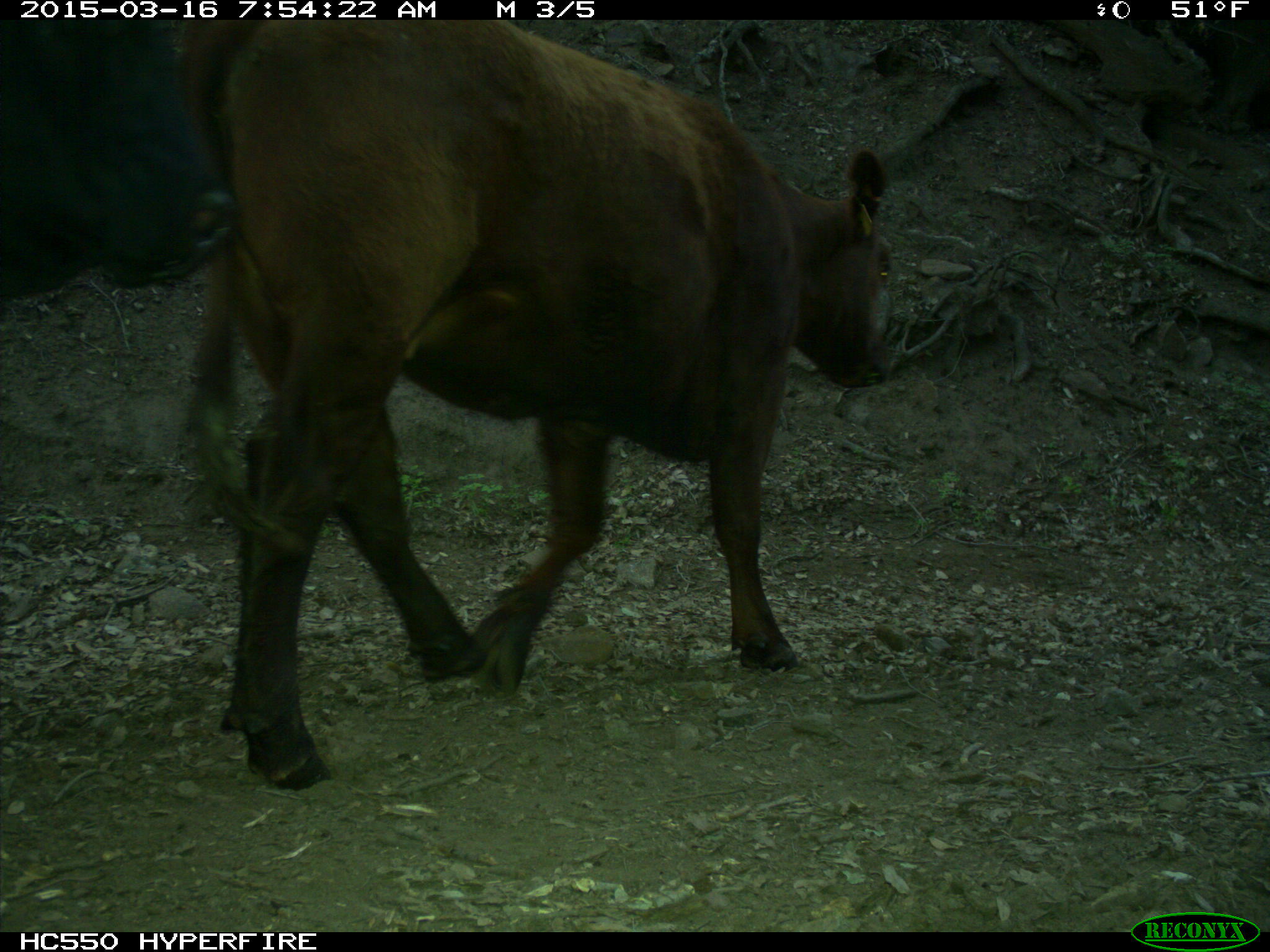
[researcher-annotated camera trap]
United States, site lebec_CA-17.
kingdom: Animalia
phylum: Chordata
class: Mammalia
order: Artiodactyla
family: Bovidae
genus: Bos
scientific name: Bos taurus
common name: domestic cow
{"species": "Bos taurus (domestic cow)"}